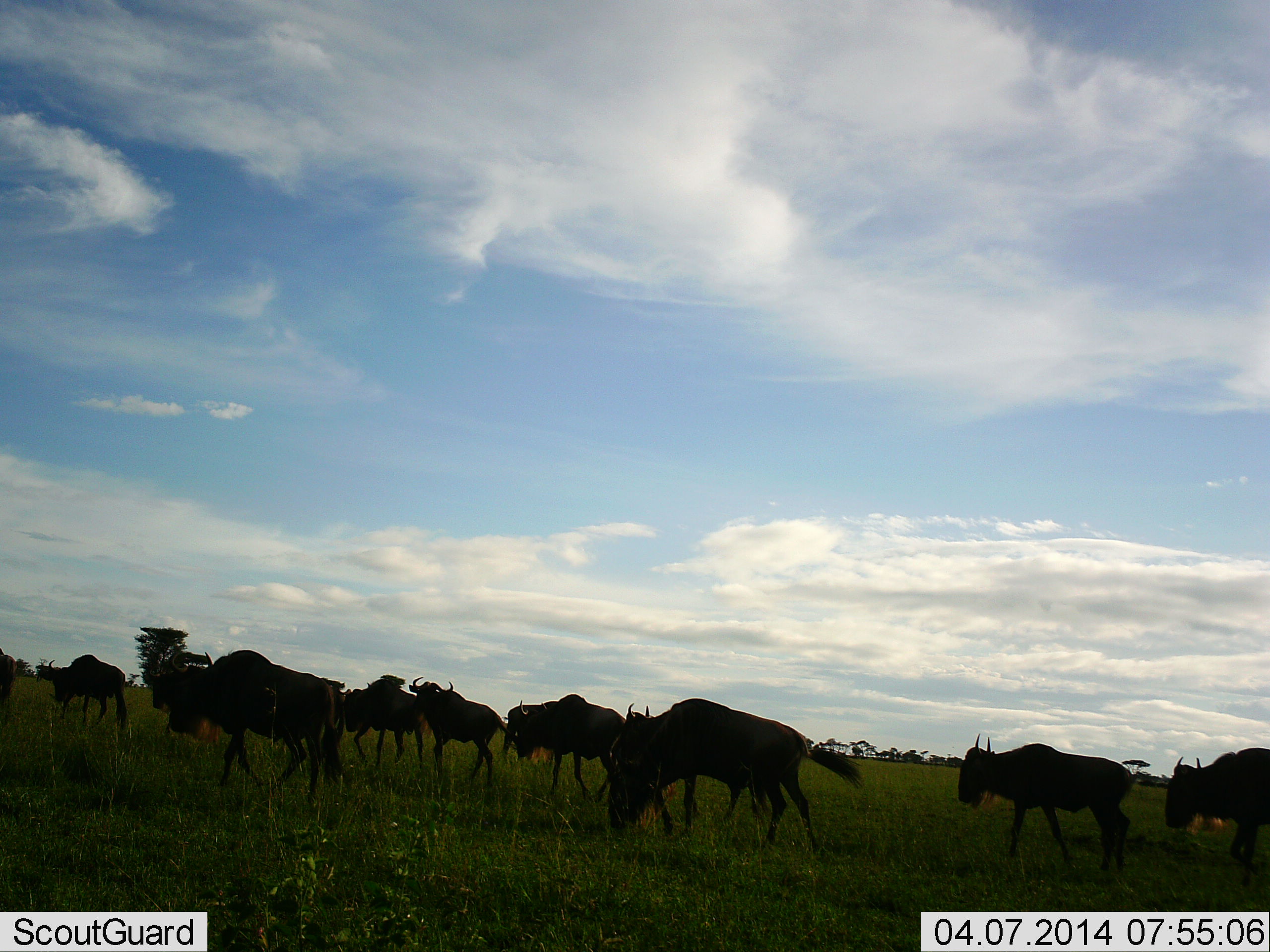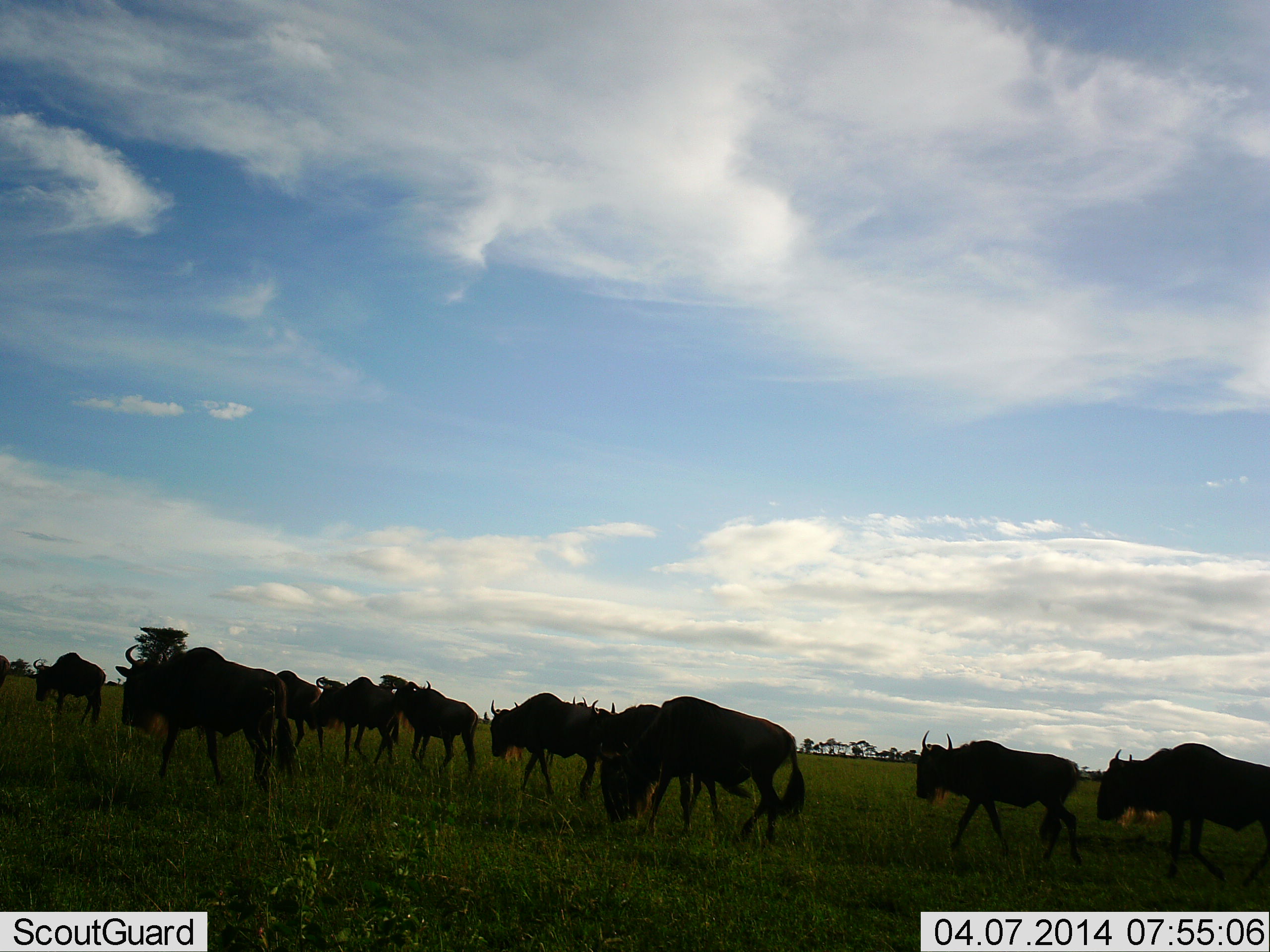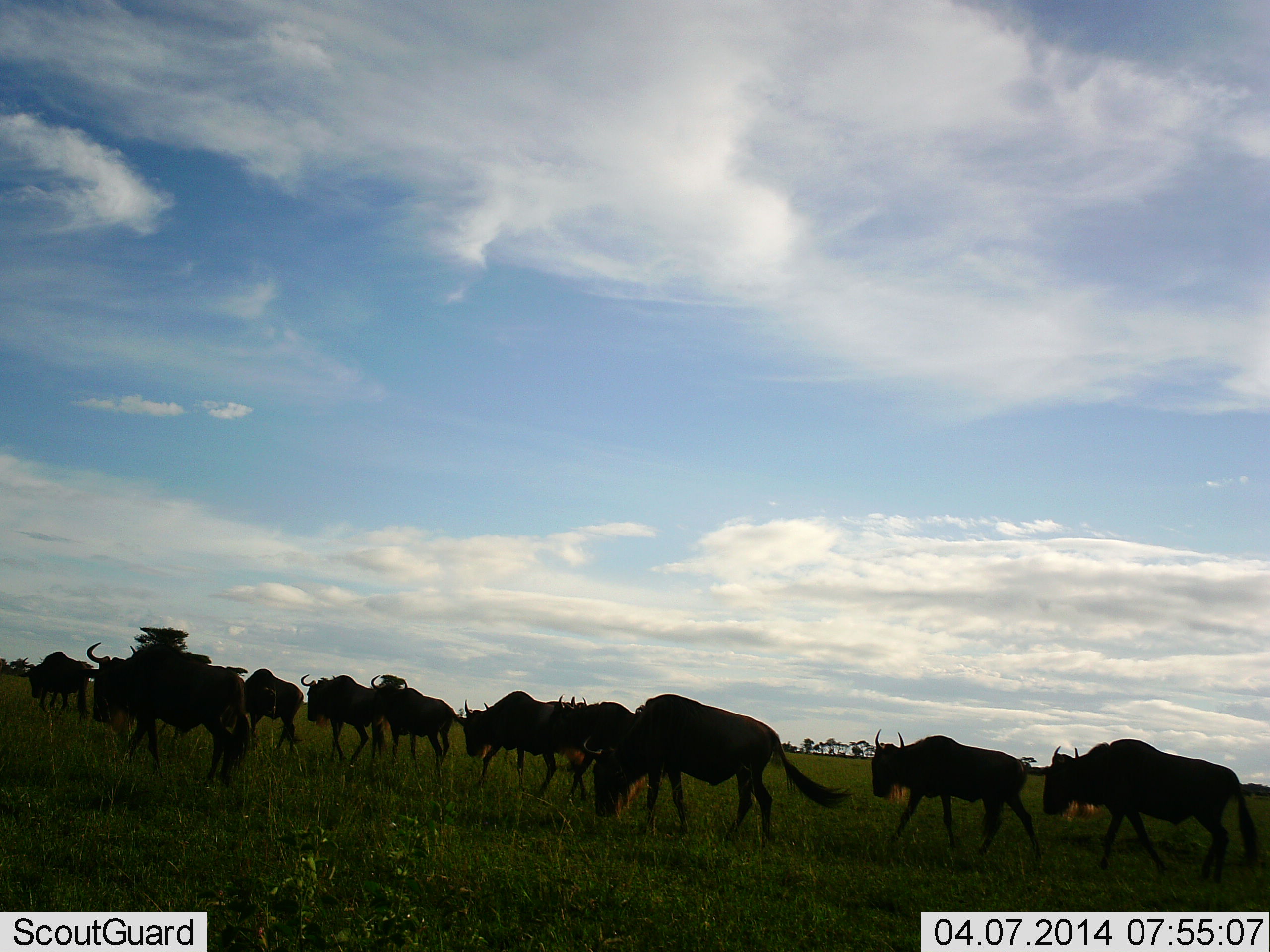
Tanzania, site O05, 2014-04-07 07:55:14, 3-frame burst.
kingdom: Animalia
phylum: Chordata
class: Mammalia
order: Artiodactyla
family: Bovidae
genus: Connochaetes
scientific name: Connochaetes taurinus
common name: blue wildebeest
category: wildebeest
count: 11-50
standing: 0%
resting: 0%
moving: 100%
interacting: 0%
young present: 0%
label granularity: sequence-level